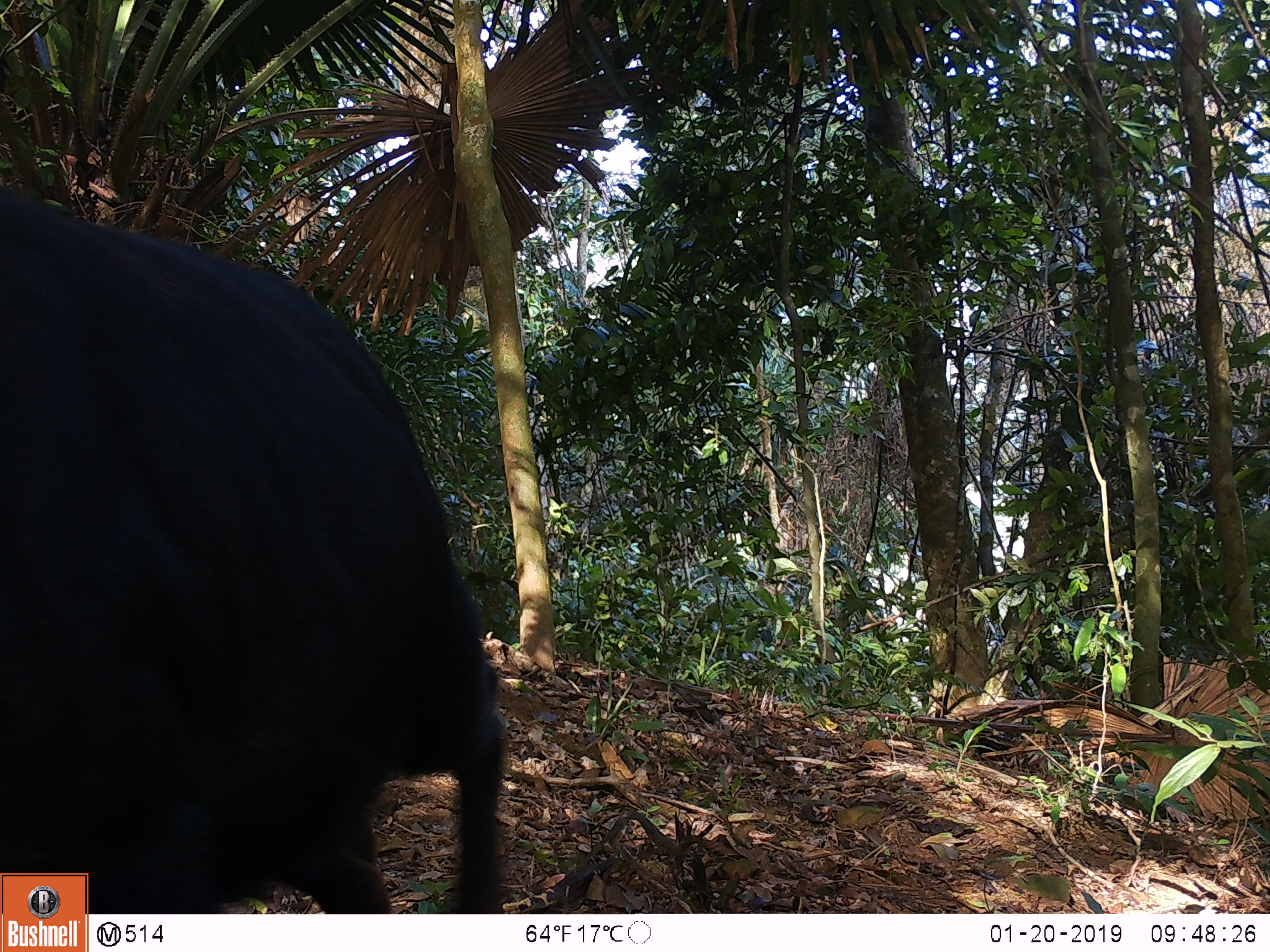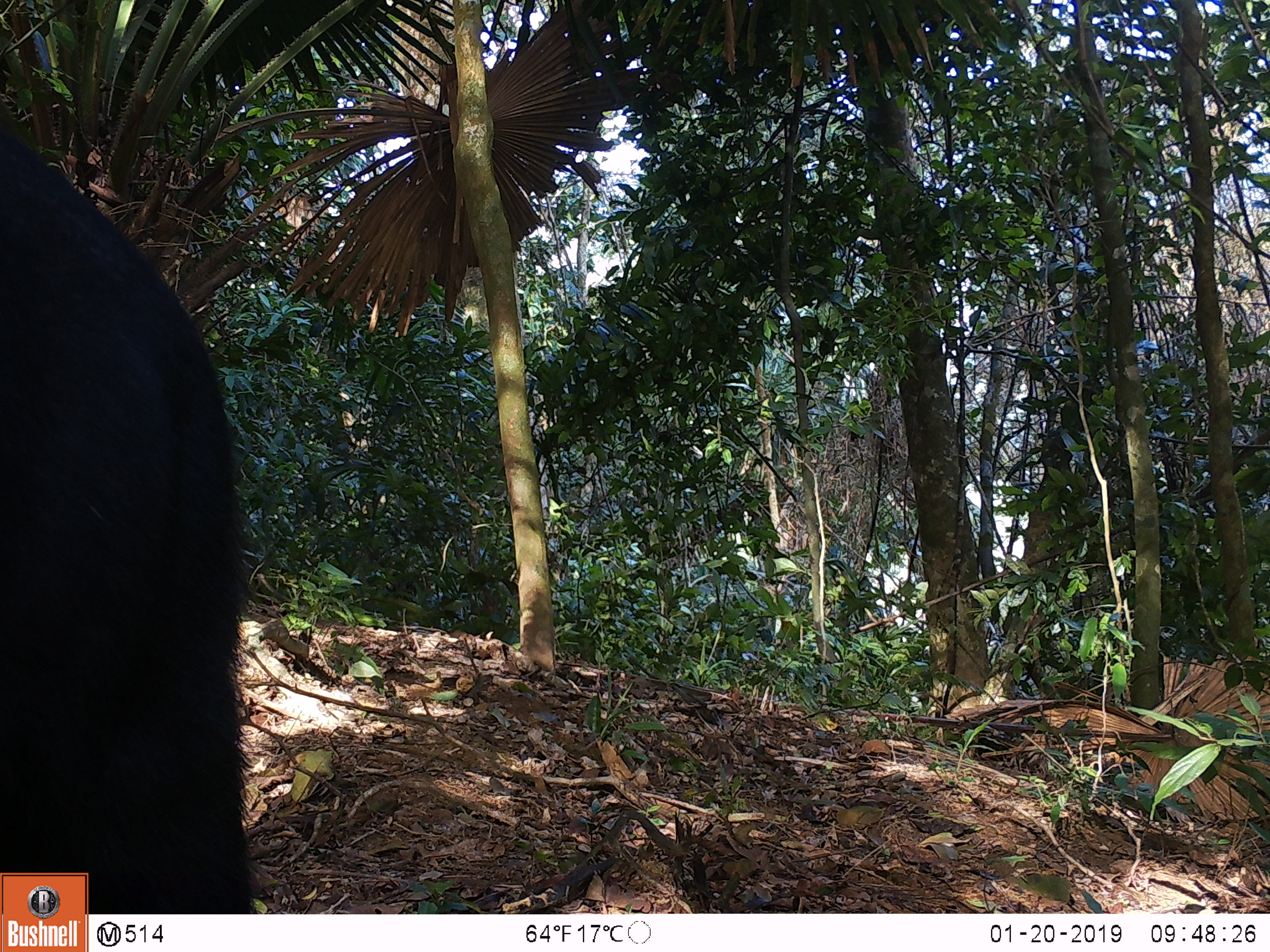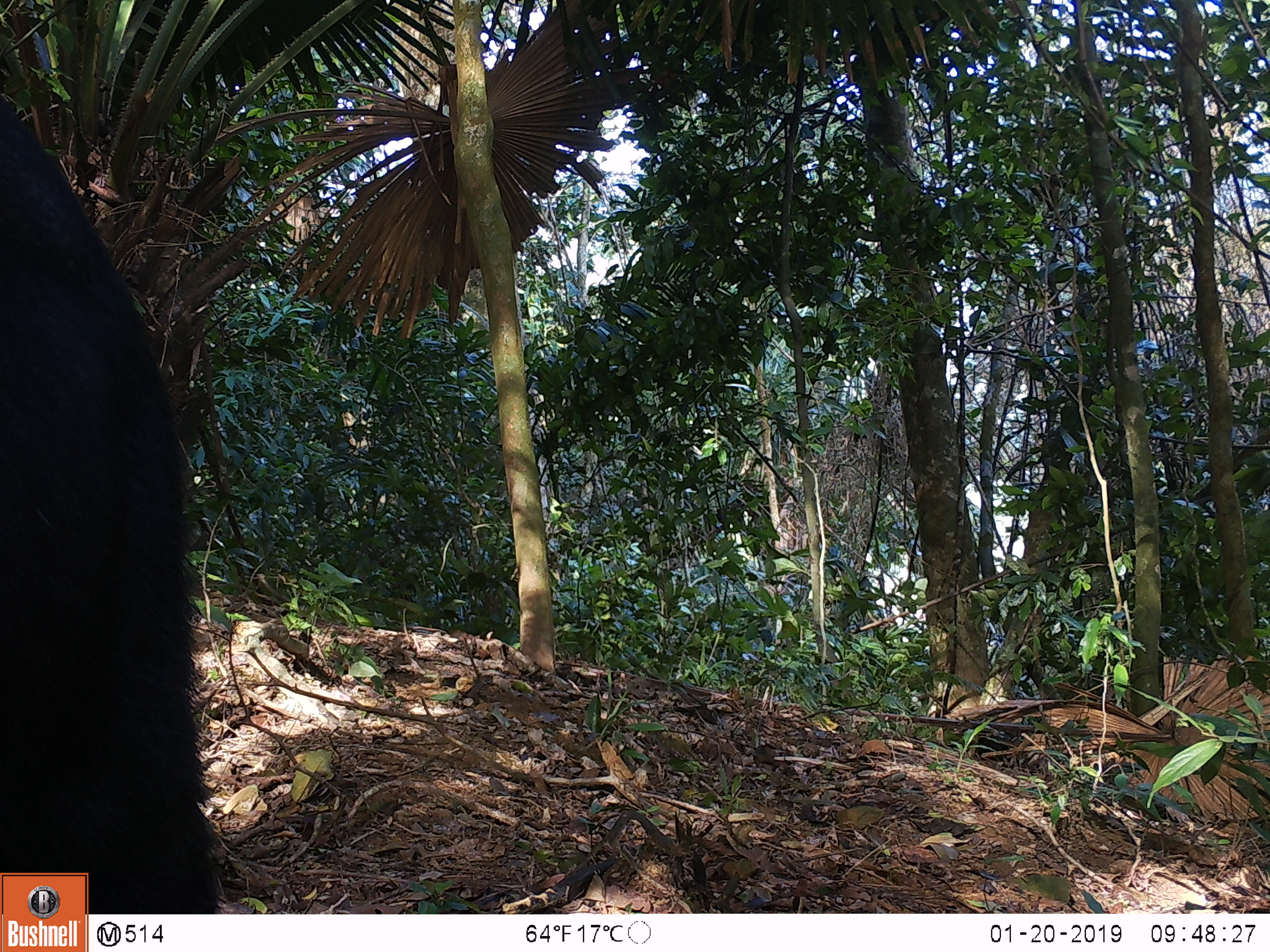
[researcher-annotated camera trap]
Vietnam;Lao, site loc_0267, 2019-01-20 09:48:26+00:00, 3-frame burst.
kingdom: Animalia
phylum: Chordata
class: Mammalia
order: Artiodactyla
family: Bovidae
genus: Capricornis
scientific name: Capricornis sumatraensis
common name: chinese serow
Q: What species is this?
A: Chinese serow (Capricornis sumatraensis).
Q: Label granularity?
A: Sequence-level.